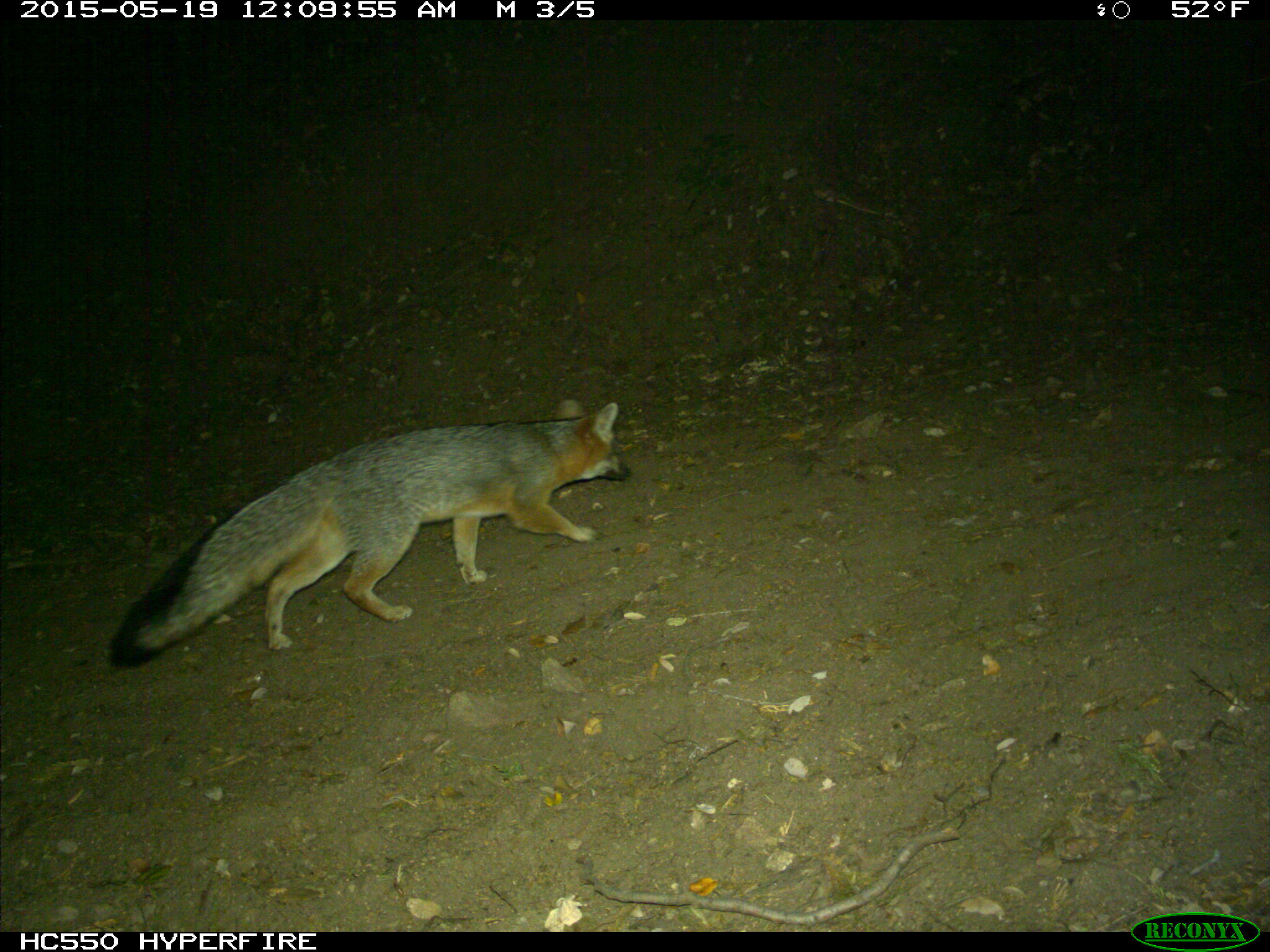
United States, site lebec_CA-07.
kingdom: Animalia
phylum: Chordata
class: Mammalia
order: Carnivora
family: Canidae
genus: Urocyon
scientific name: Urocyon cinereoargenteus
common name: gray fox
Urocyon cinereoargenteus (gray fox).